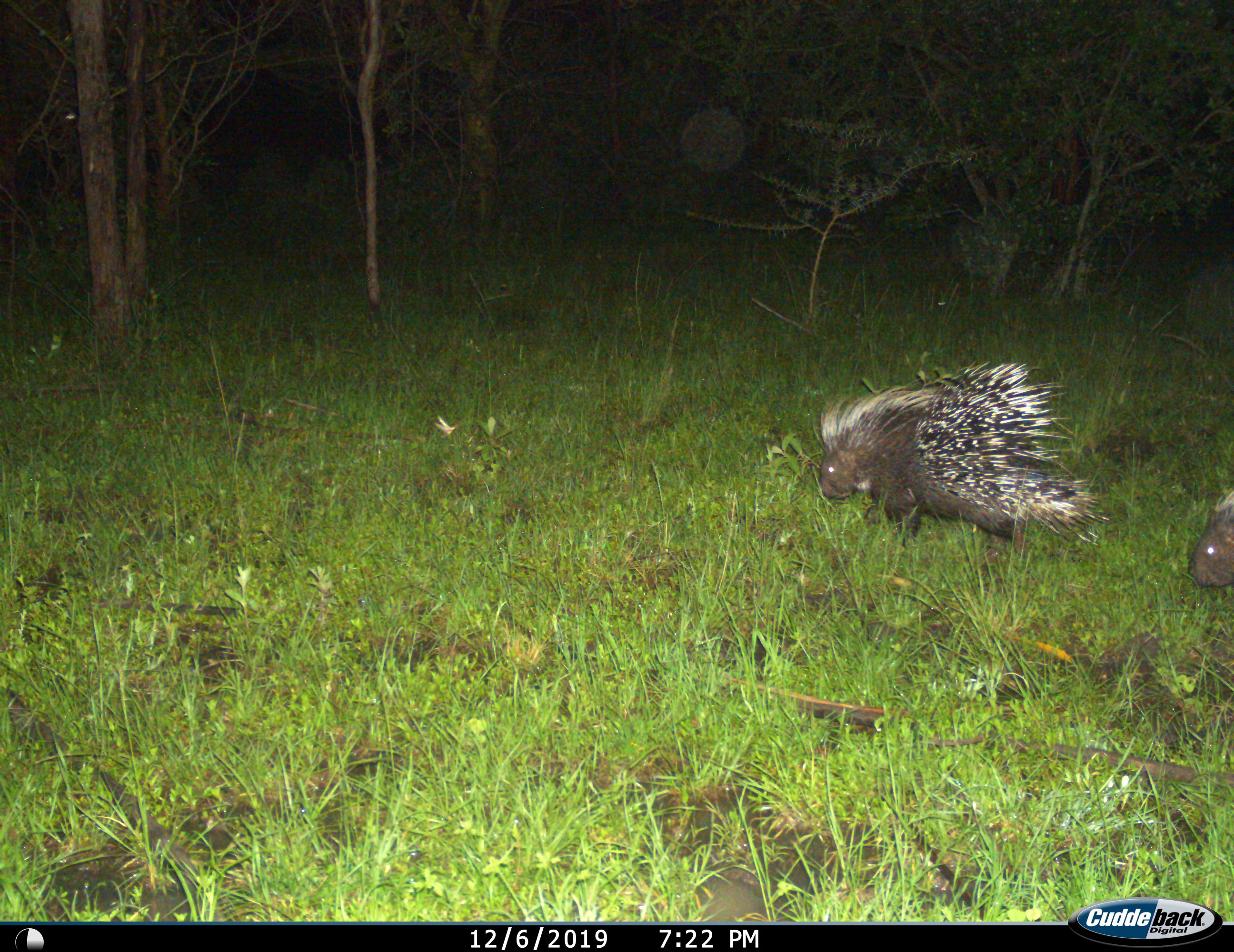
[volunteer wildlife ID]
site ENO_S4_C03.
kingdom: Animalia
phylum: Chordata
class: Mammalia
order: Rodentia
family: Hystricidae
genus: Hystrix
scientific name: Hystrix cristata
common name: crested porcupine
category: porcupine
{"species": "porcupine (crested porcupine) (Hystrix cristata)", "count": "2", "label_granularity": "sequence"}